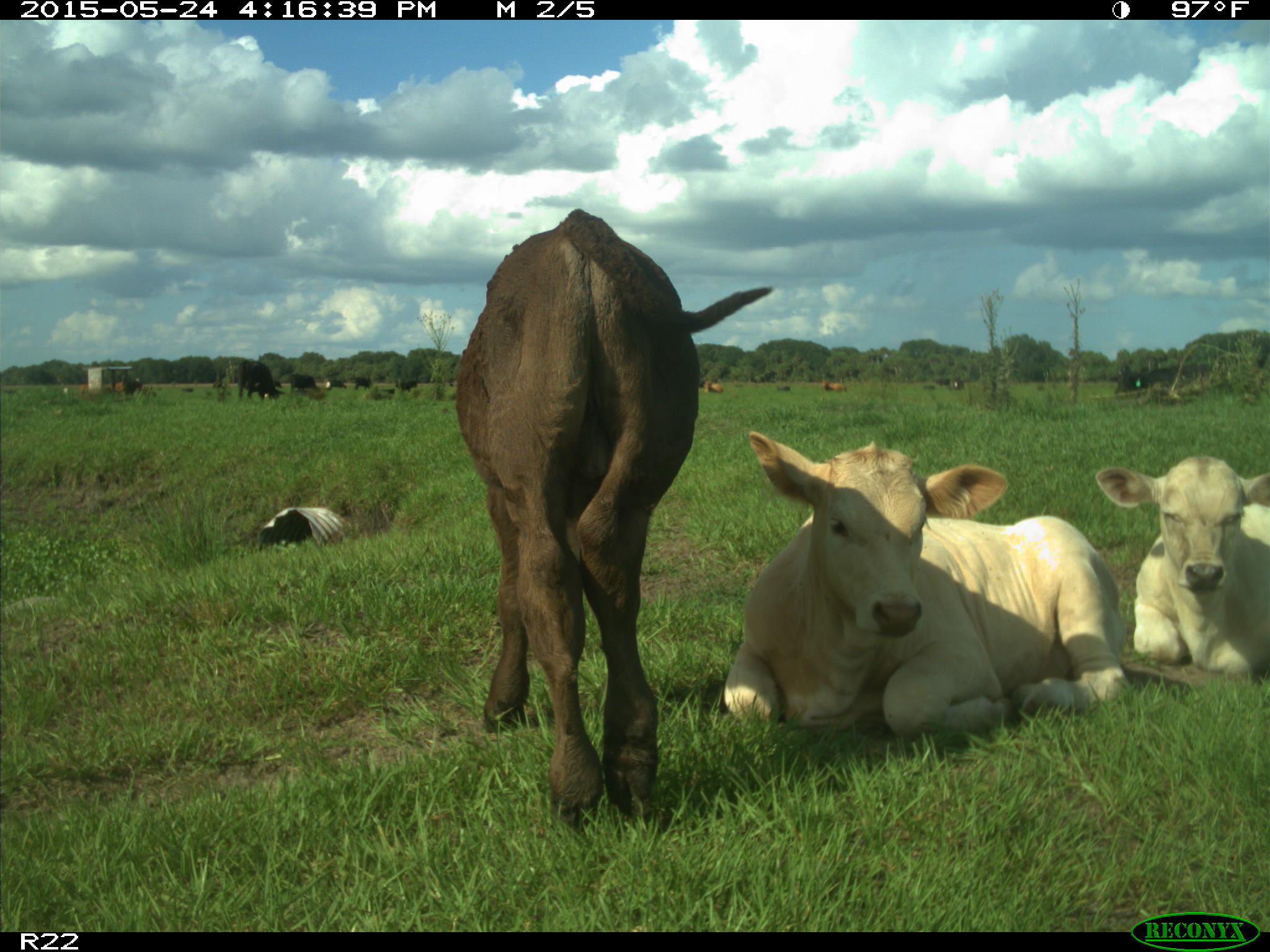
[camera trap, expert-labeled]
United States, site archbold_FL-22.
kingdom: Animalia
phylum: Chordata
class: Mammalia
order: Artiodactyla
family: Bovidae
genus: Bos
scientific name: Bos taurus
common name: domestic cow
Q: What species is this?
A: Bos taurus (domestic cow).